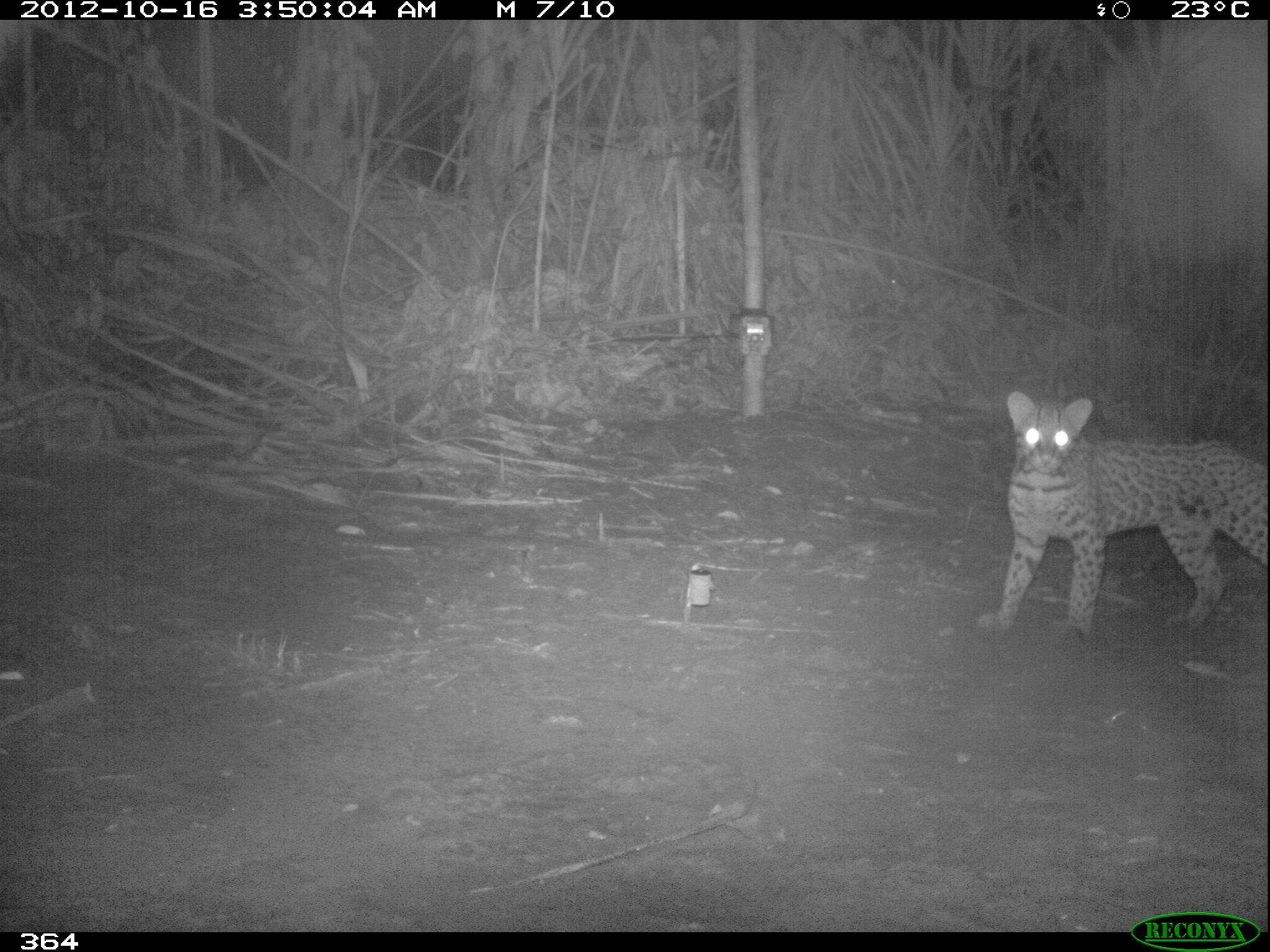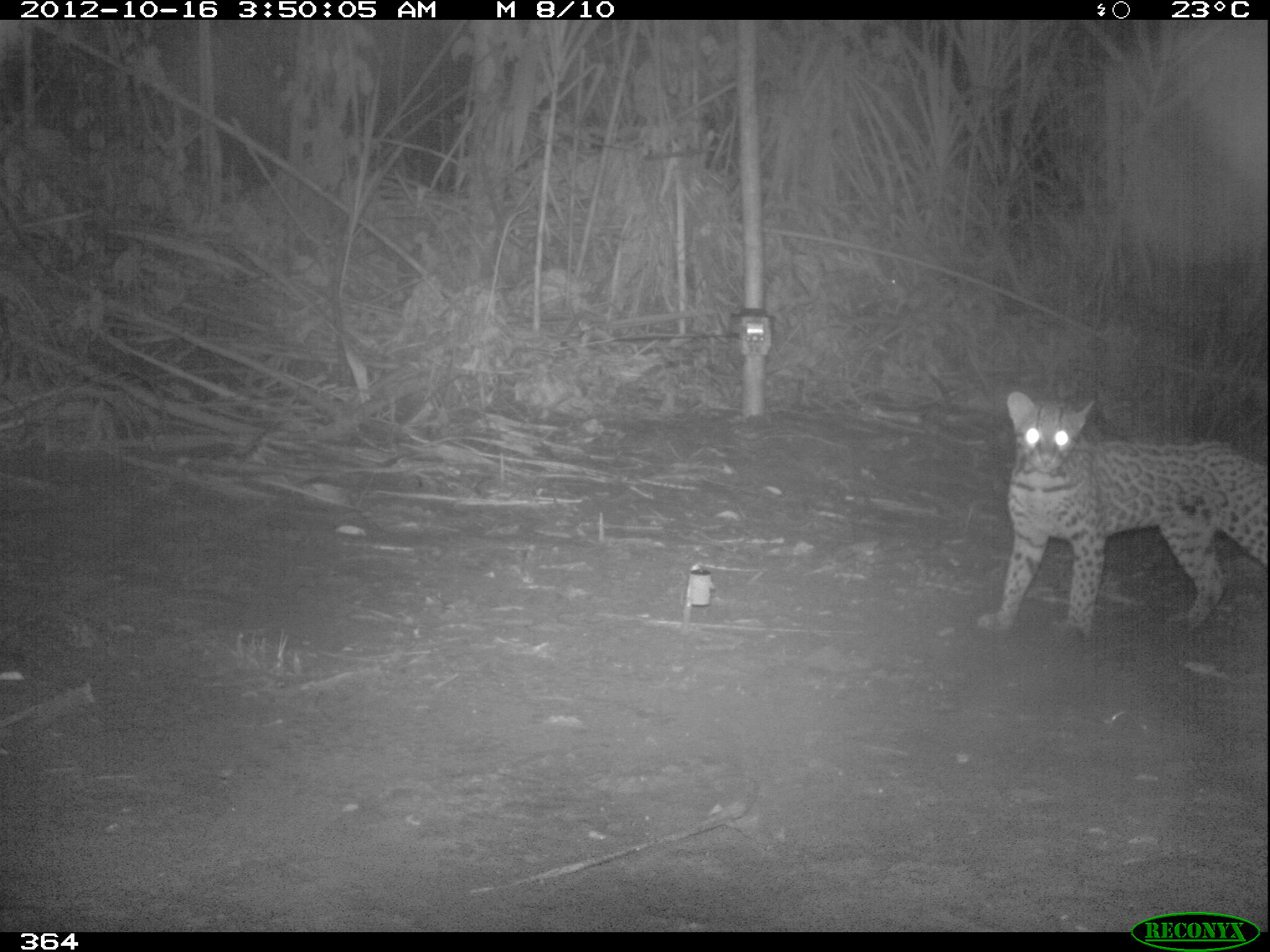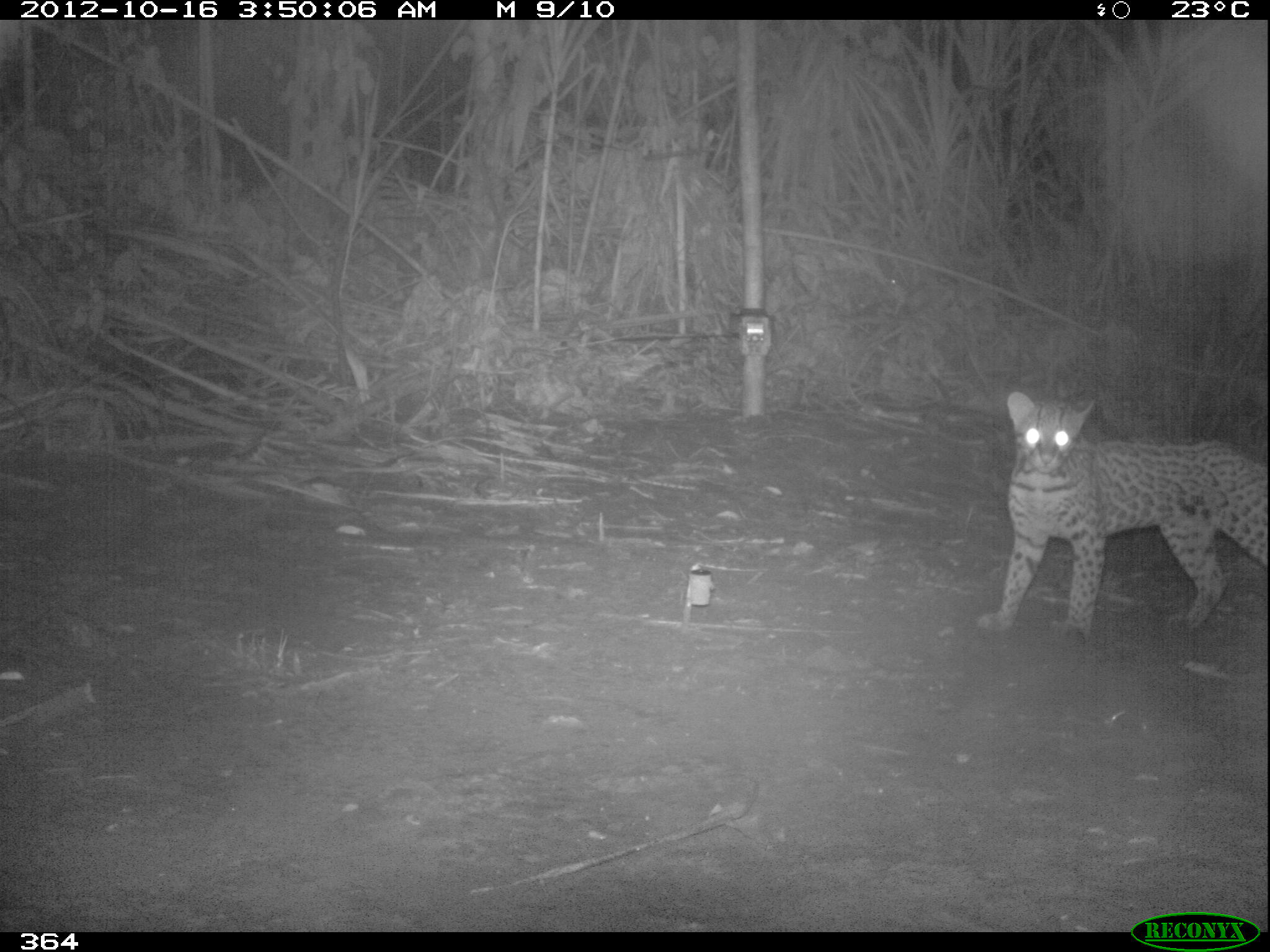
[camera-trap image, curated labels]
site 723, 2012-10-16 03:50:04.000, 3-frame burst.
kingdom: Animalia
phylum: Chordata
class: Mammalia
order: Carnivora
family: Felidae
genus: Leopardus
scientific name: Leopardus pardalis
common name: ocelot